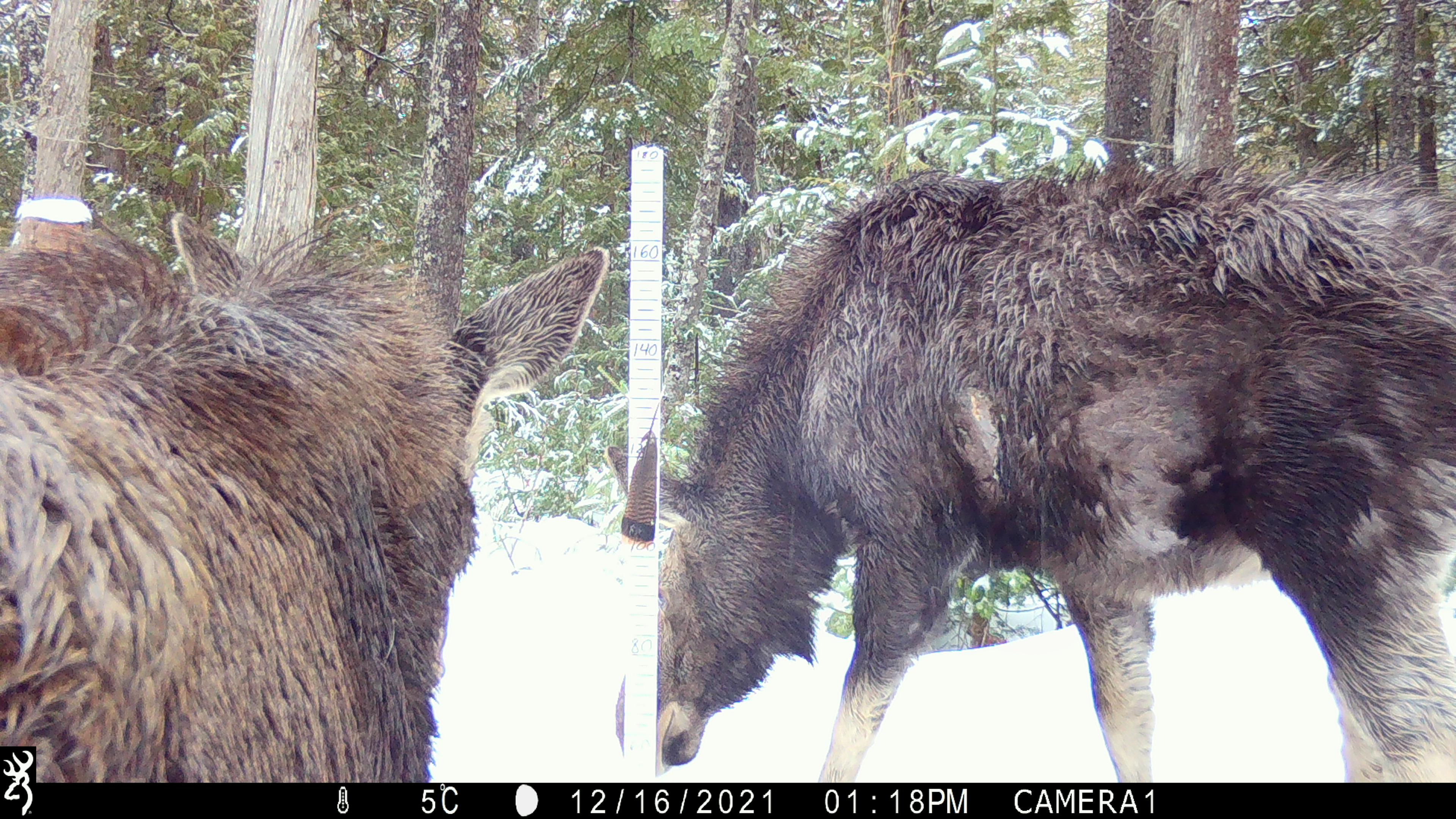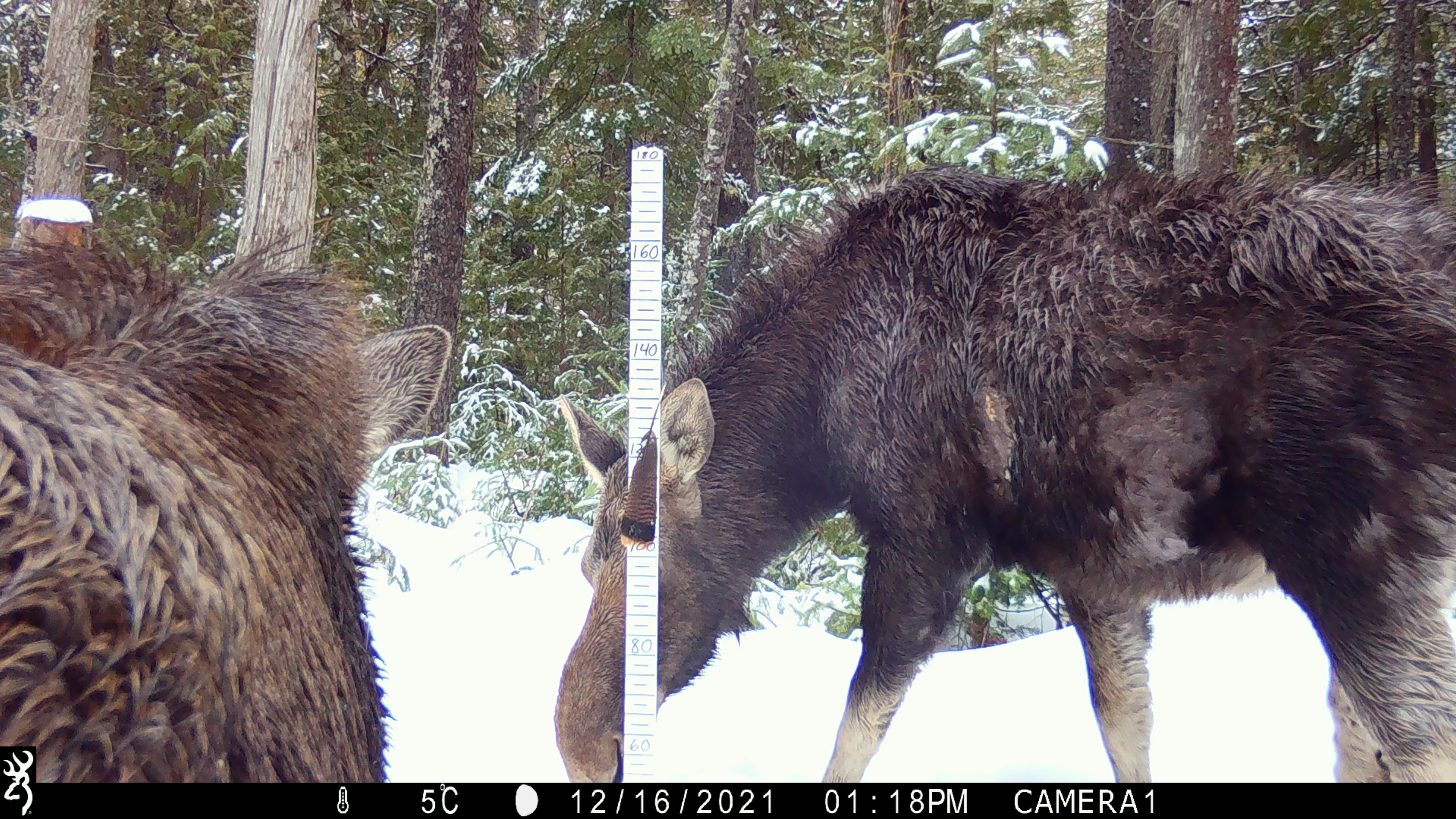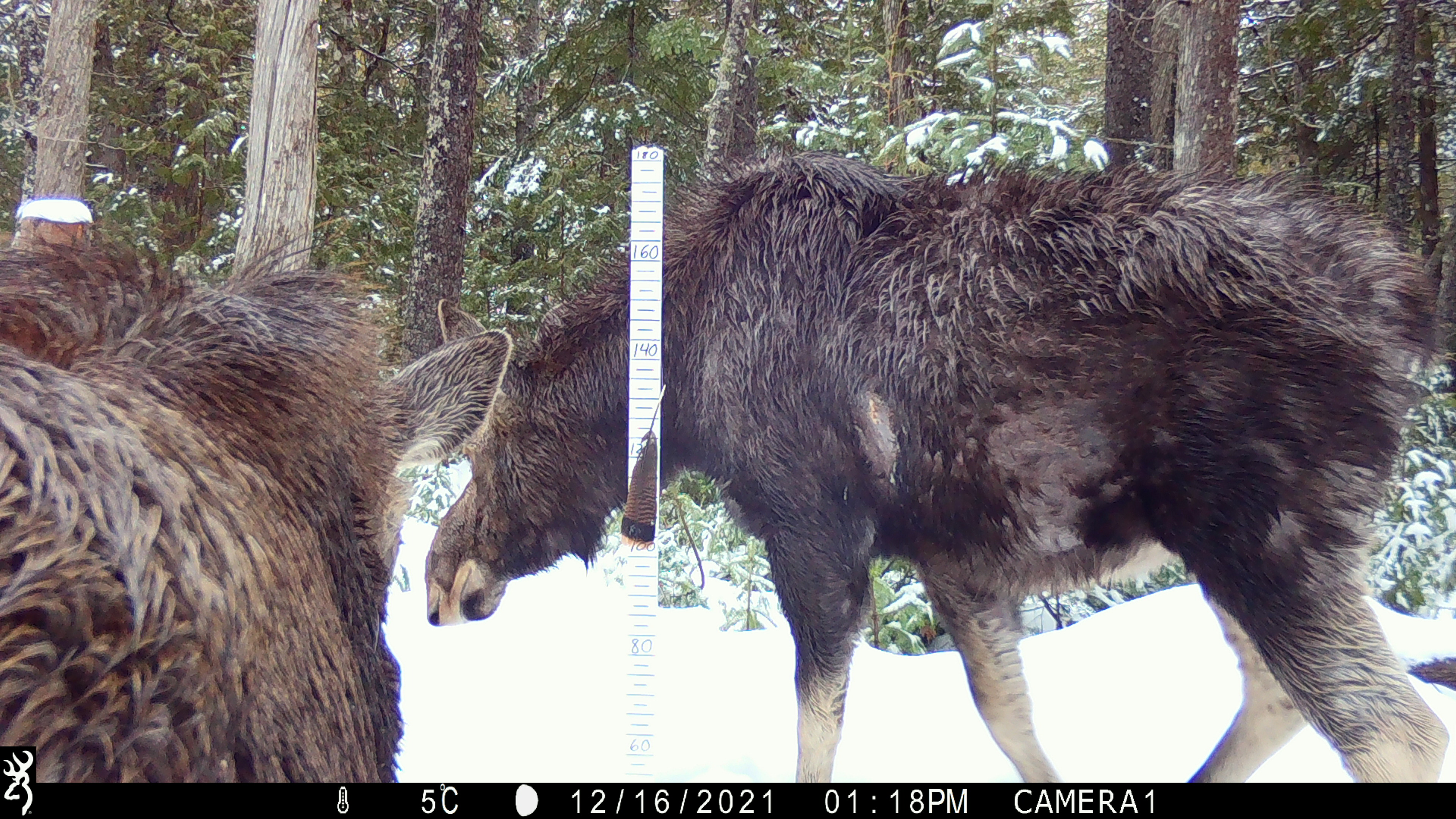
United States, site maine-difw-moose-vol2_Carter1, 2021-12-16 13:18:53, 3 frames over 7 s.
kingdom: Animalia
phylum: Chordata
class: Mammalia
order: Artiodactyla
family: Cervidae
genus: Alces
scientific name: Alces alces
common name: moose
Moose (Alces alces).